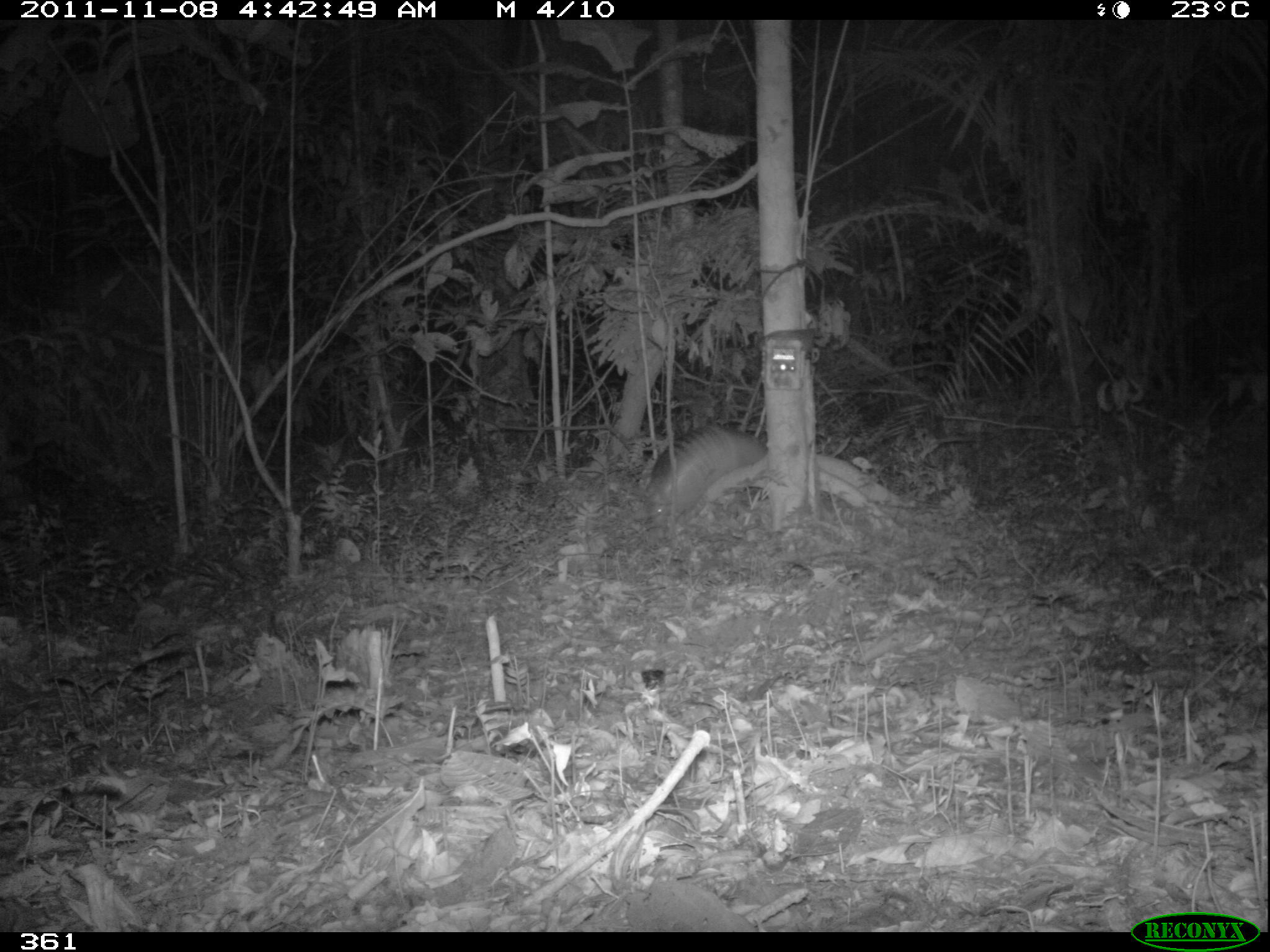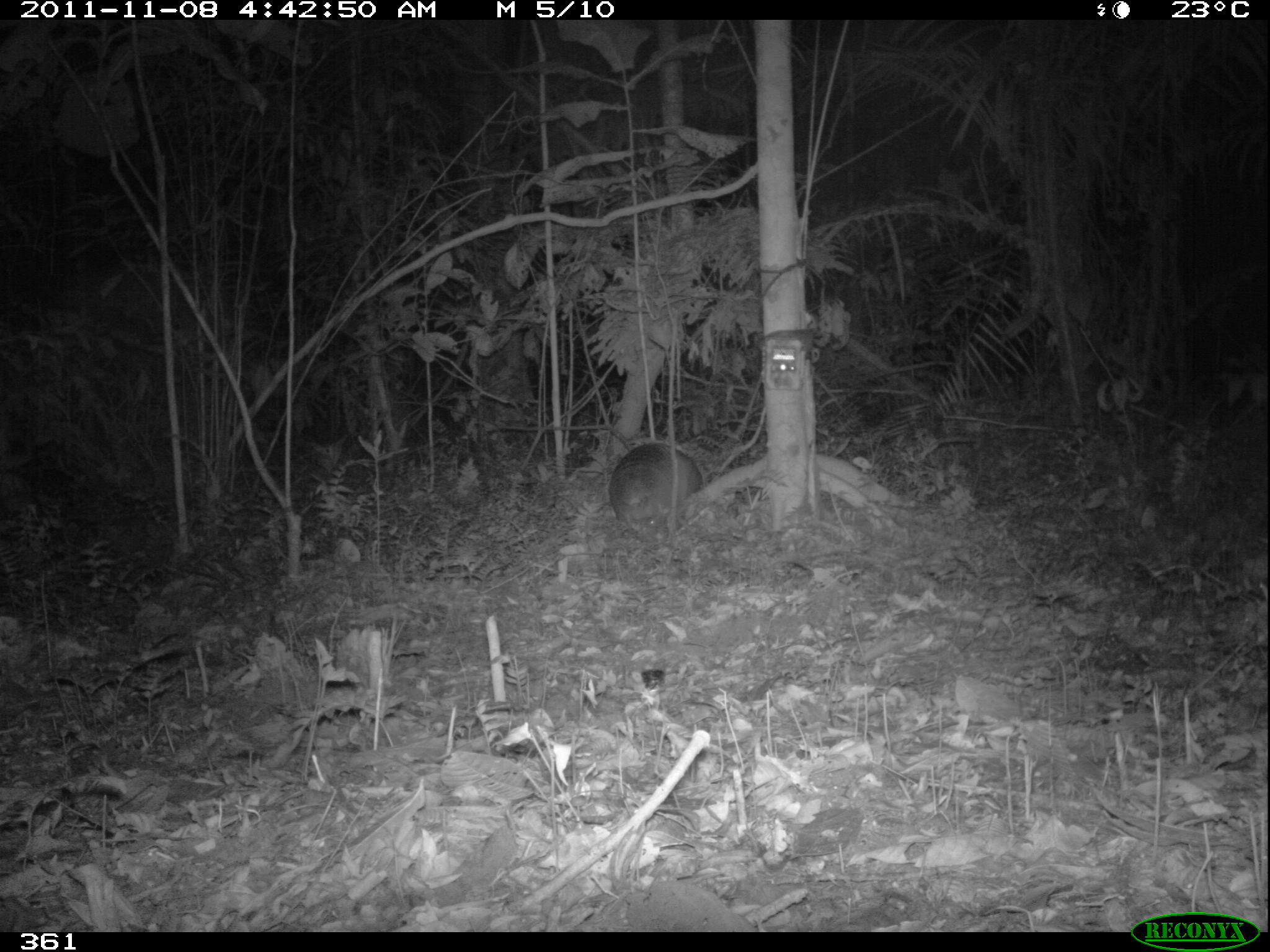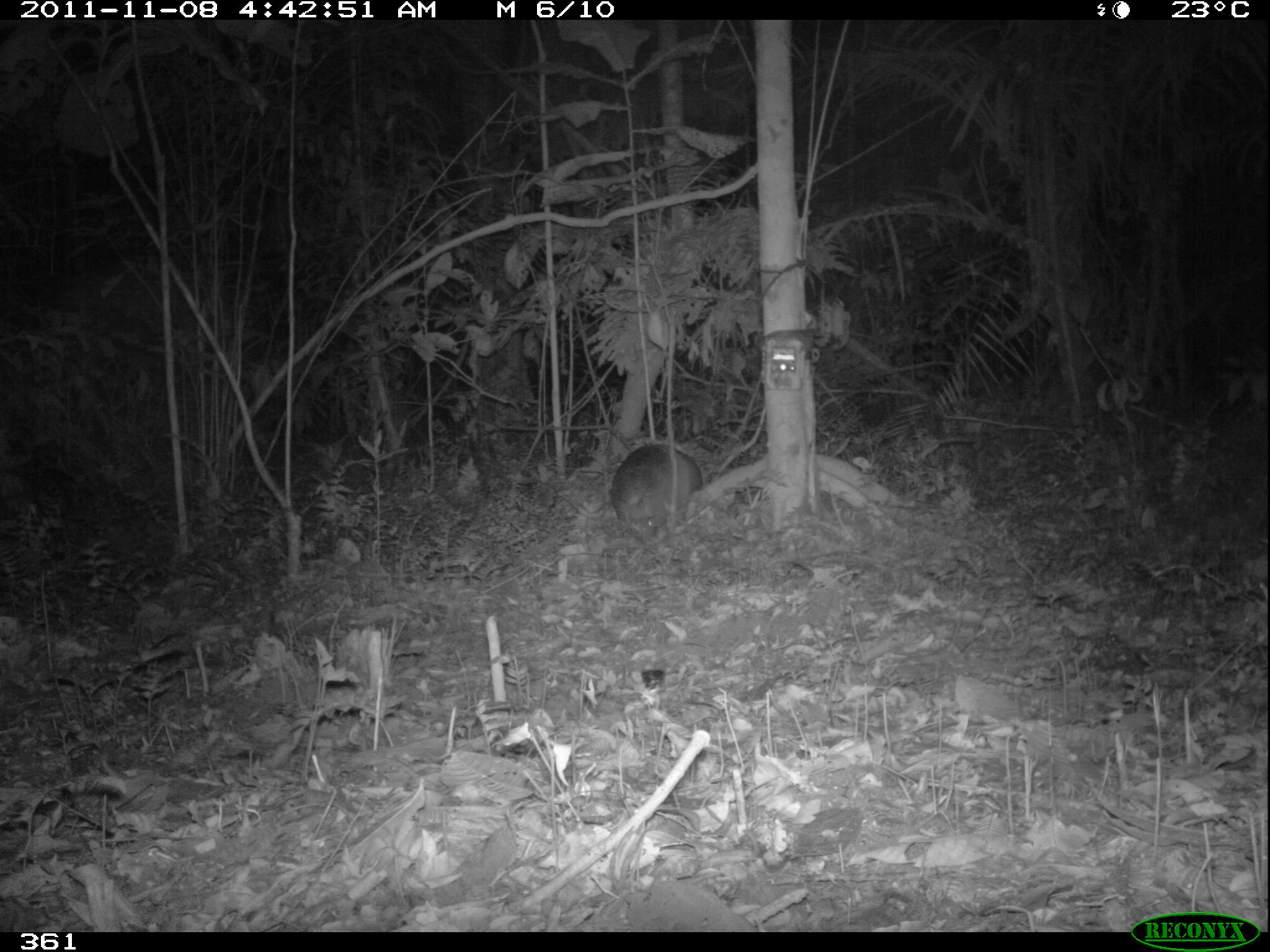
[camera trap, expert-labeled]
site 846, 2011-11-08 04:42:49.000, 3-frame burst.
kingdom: Animalia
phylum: Chordata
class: Mammalia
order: Cingulata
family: Dasypodidae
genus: Dasypus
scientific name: Dasypus kappleri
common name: greater long-nosed armadillo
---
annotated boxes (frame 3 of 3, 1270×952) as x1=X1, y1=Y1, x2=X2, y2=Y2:
dasypus kappleri: x1=609, y1=442, x2=704, y2=544